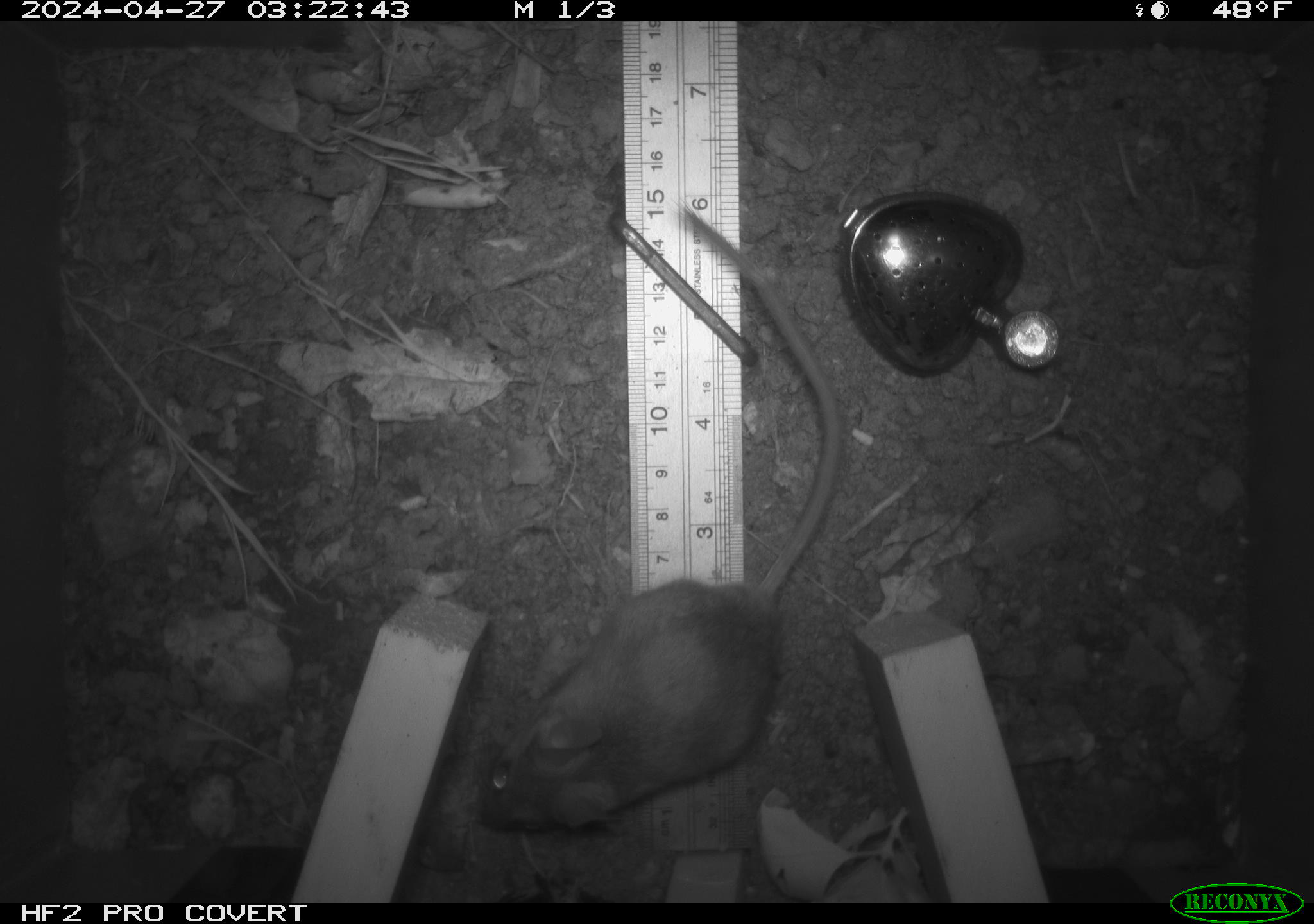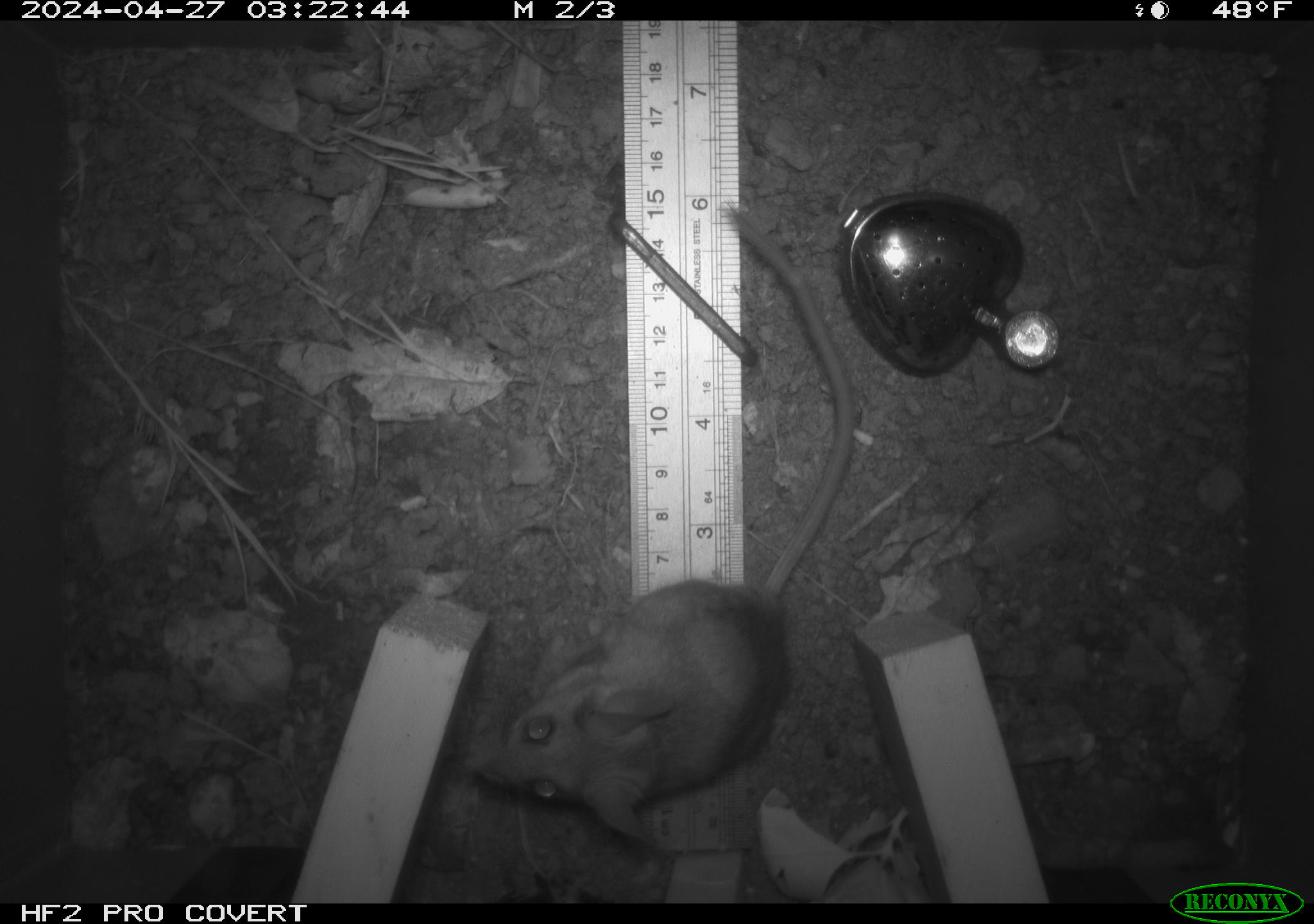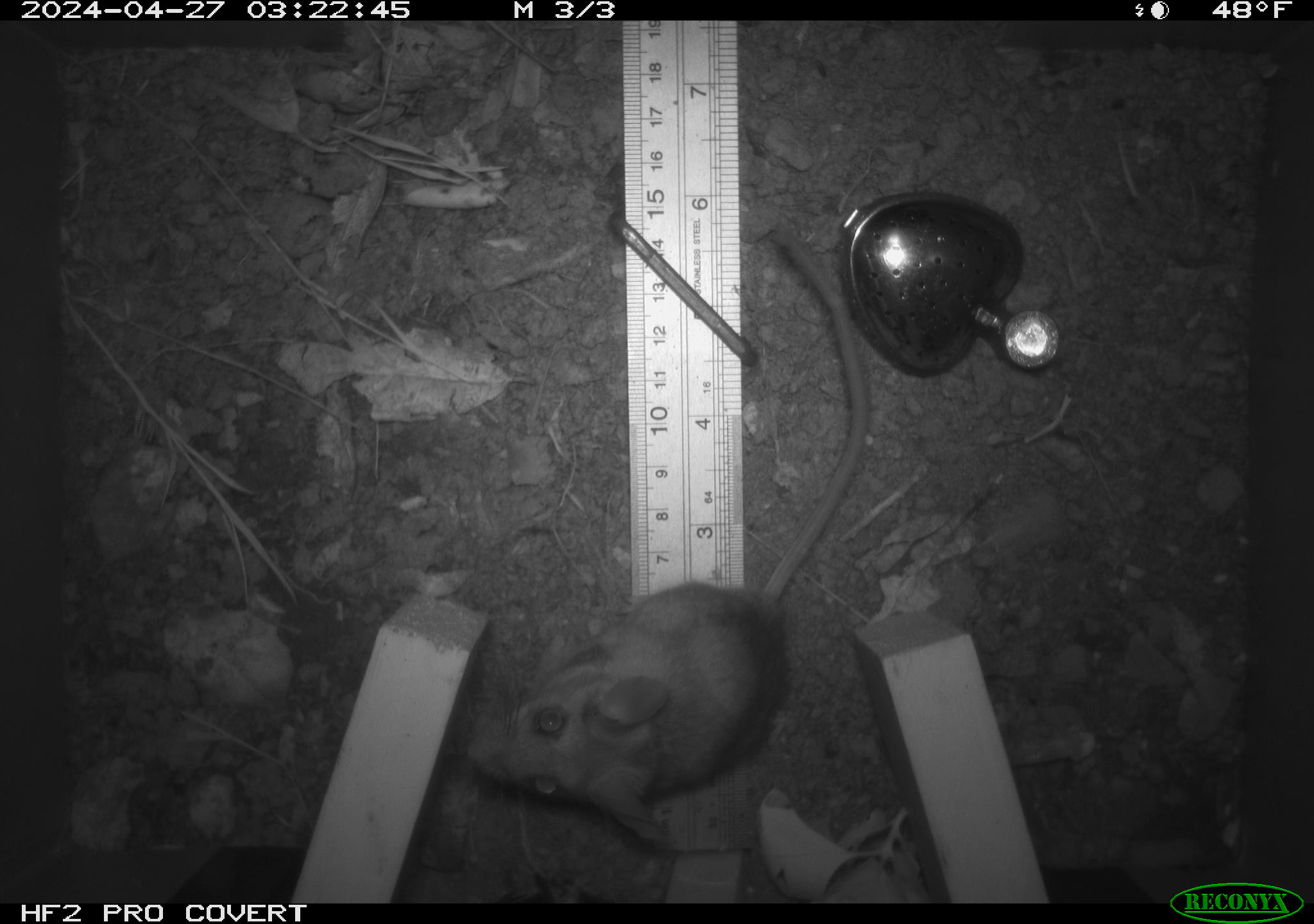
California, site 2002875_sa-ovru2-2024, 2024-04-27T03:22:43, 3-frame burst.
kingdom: Animalia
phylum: Chordata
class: Mammalia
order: Rodentia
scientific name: Rodentia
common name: rodent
Rodent (Rodentia).